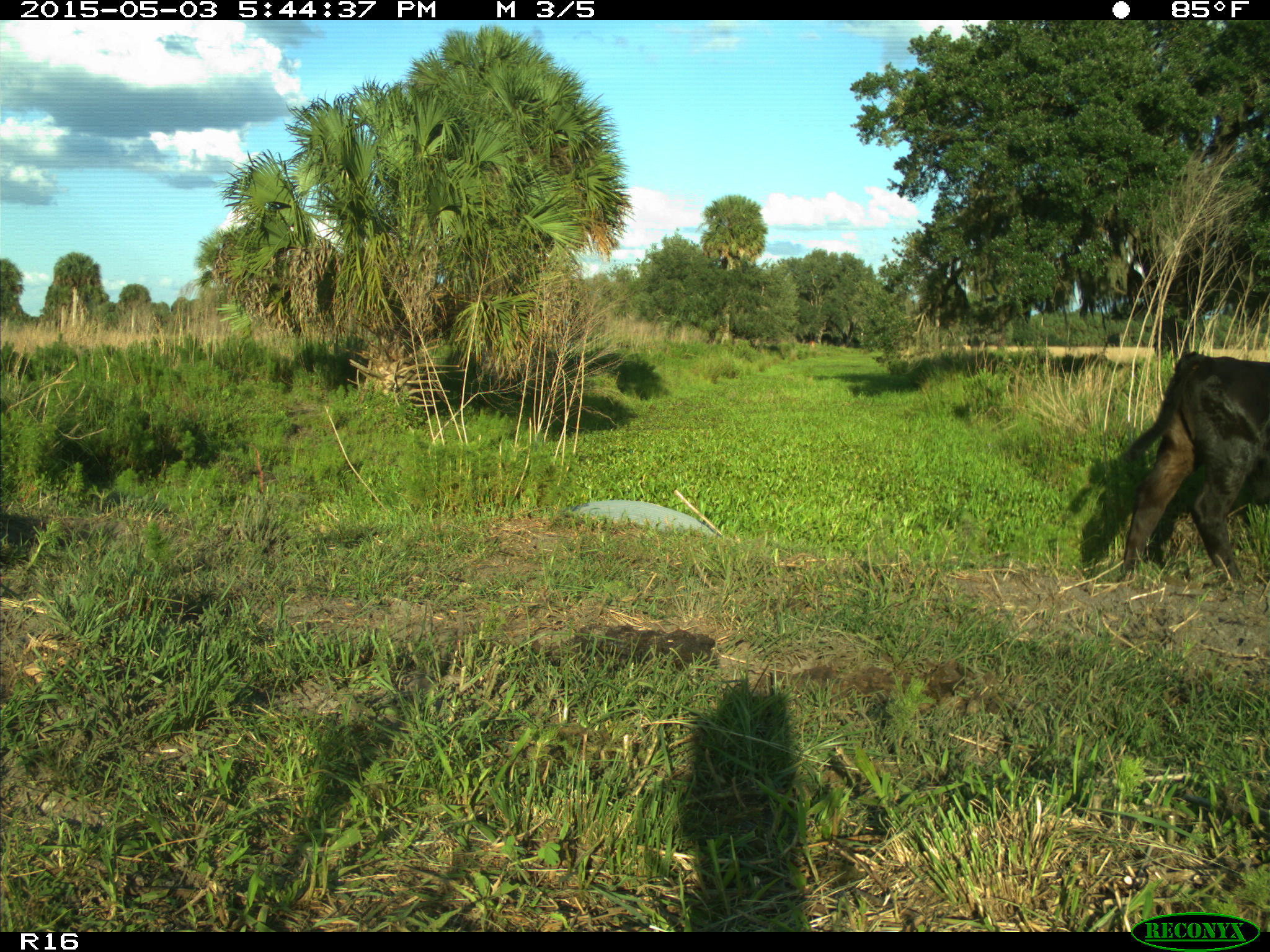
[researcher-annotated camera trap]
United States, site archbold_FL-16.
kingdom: Animalia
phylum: Chordata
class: Mammalia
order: Artiodactyla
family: Bovidae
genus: Bos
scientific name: Bos taurus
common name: domestic cow